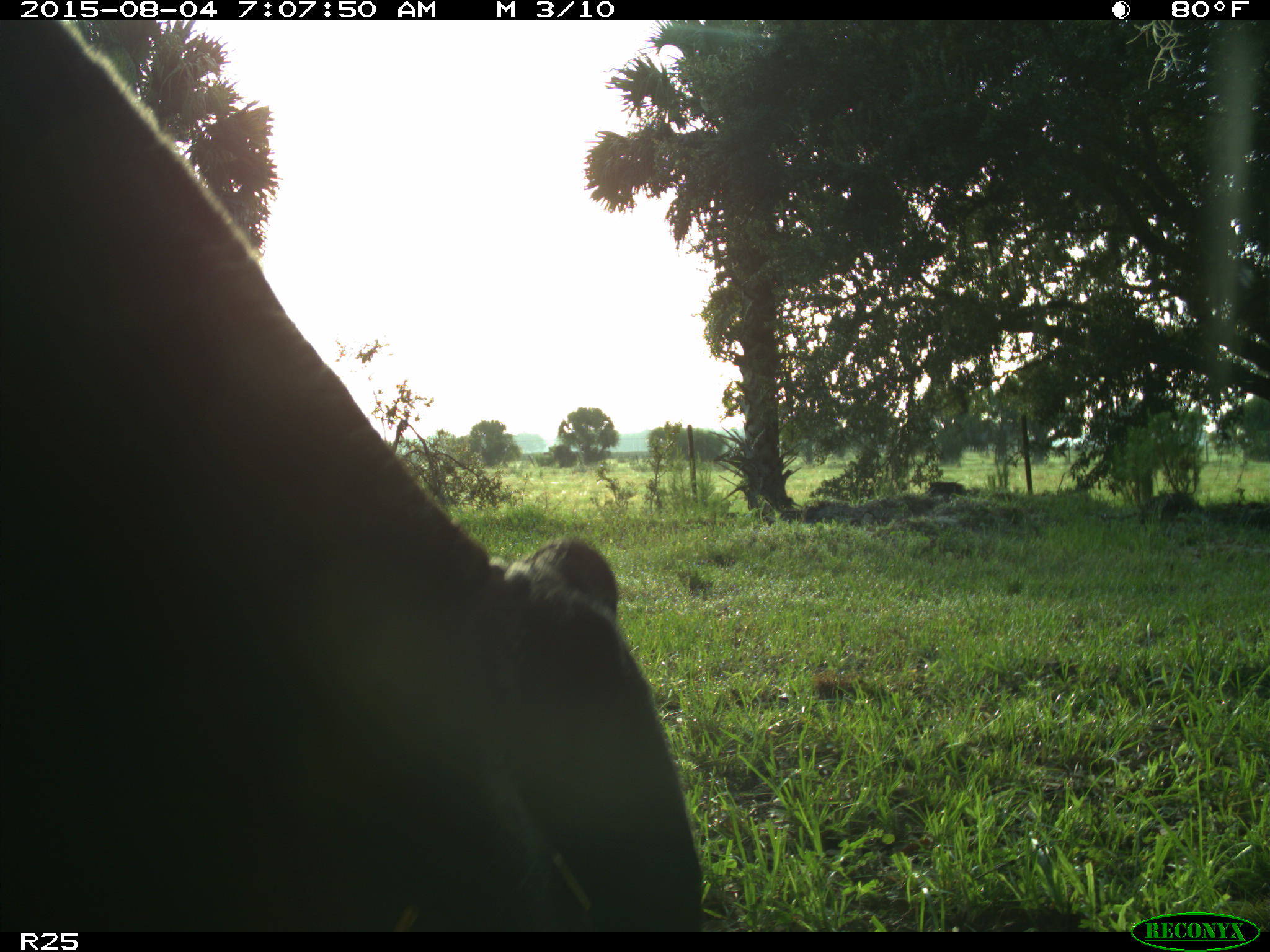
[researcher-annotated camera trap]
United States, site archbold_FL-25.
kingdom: Animalia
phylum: Chordata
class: Mammalia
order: Artiodactyla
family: Bovidae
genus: Bos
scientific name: Bos taurus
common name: domestic cow